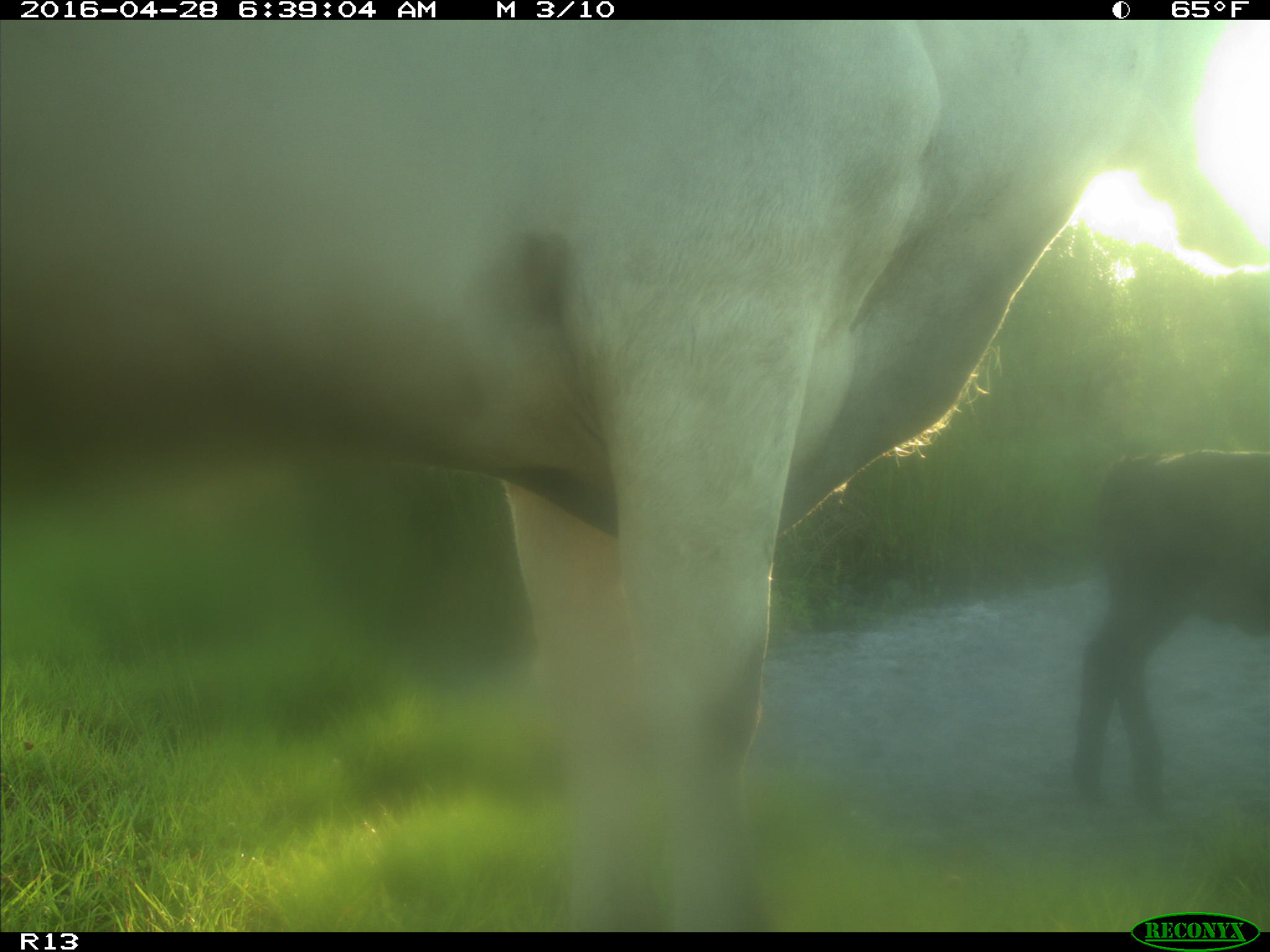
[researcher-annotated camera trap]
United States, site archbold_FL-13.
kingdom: Animalia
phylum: Chordata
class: Mammalia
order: Artiodactyla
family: Bovidae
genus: Bos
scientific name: Bos taurus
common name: domestic cow